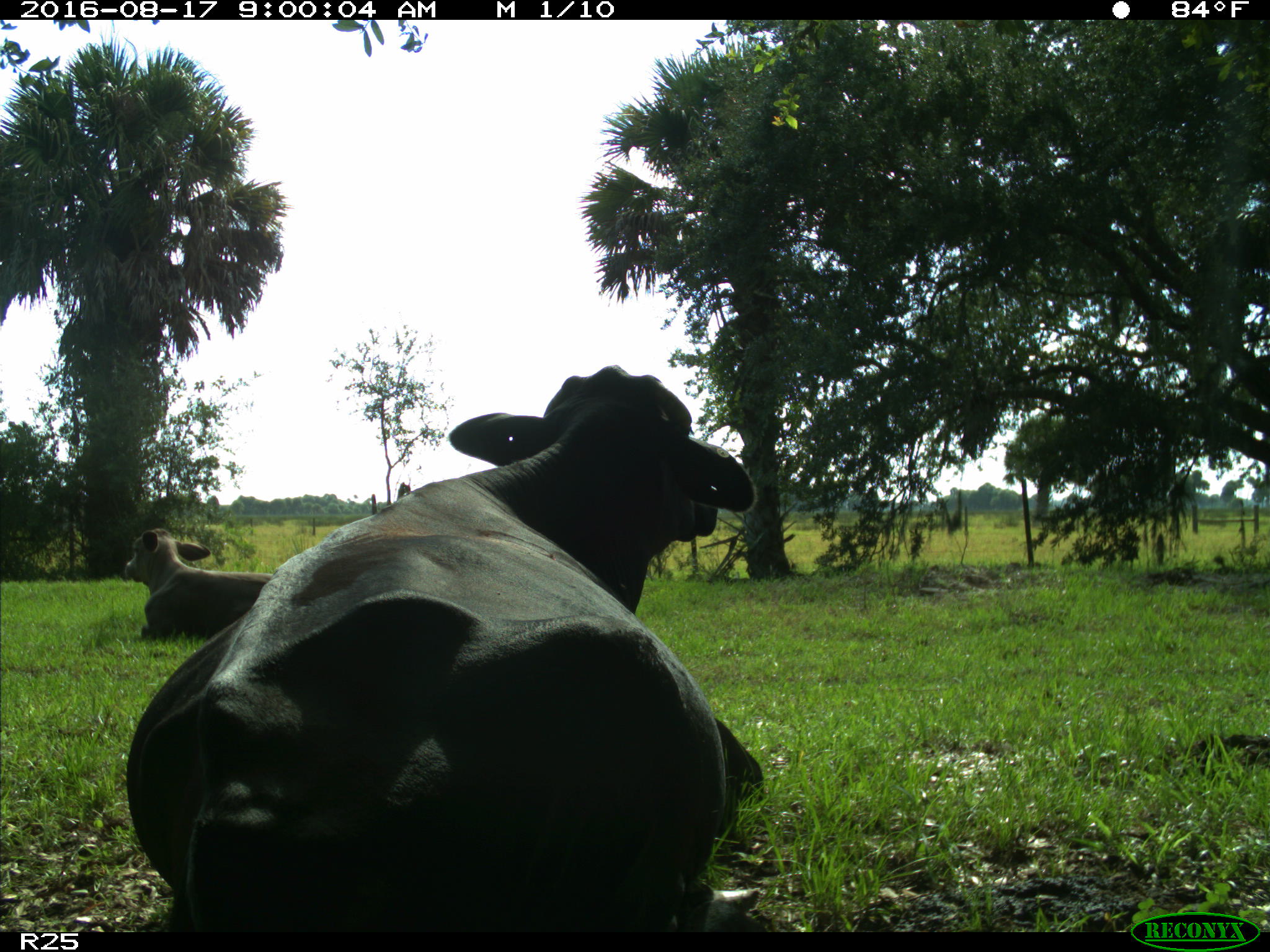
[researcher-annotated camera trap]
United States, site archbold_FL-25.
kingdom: Animalia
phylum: Chordata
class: Mammalia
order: Artiodactyla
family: Bovidae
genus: Bos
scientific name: Bos taurus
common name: domestic cow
Bos taurus (domestic cow).